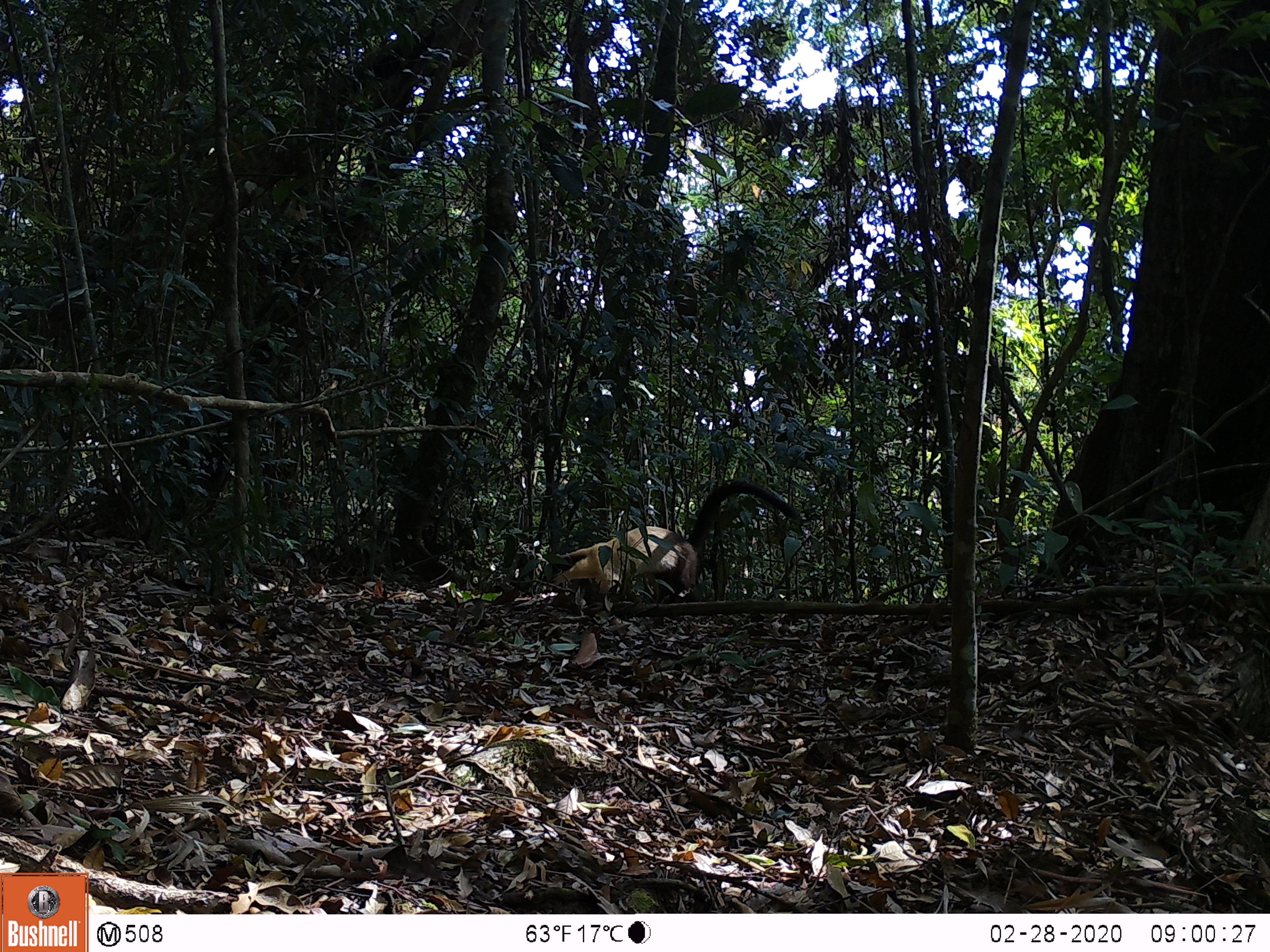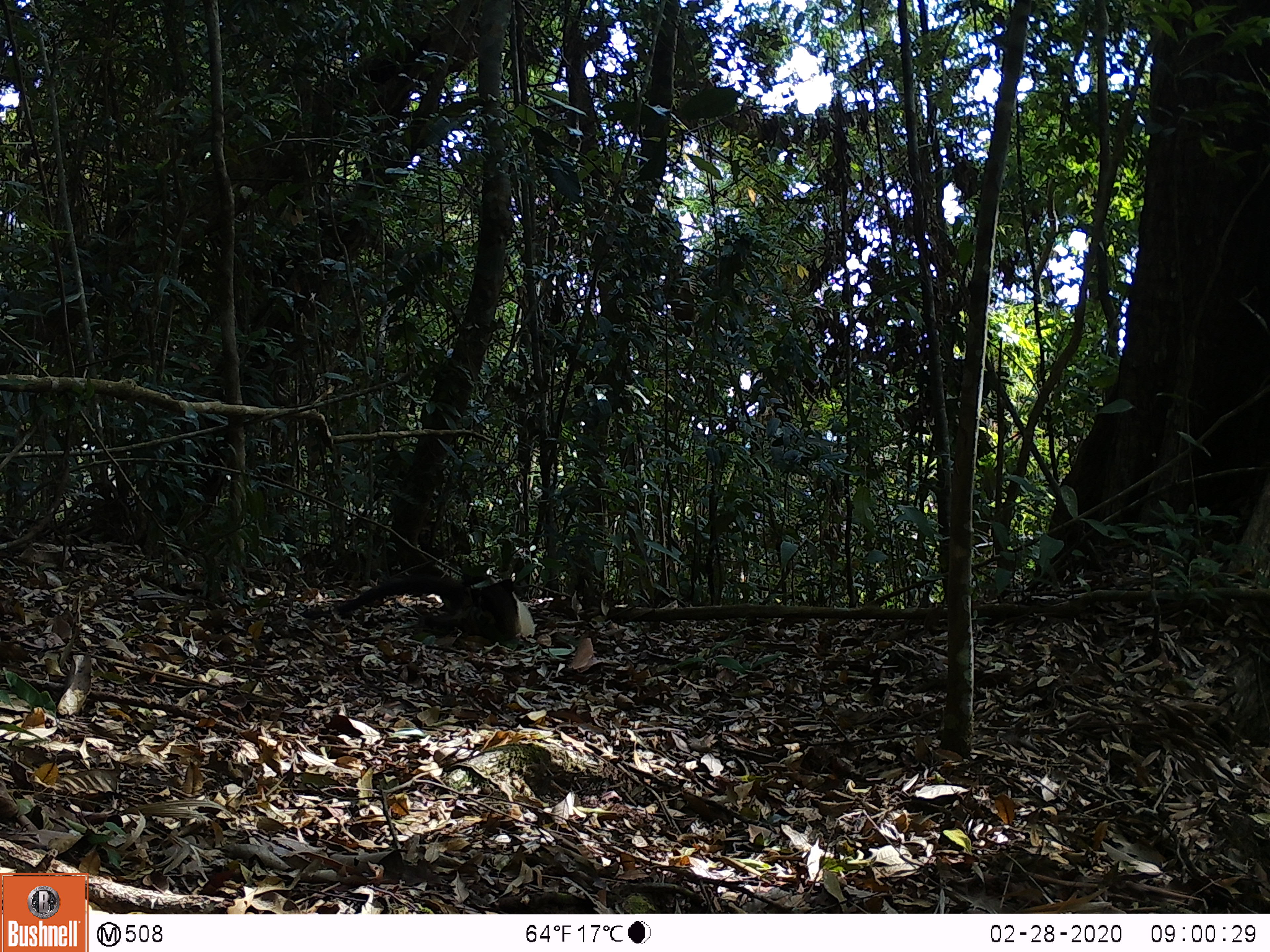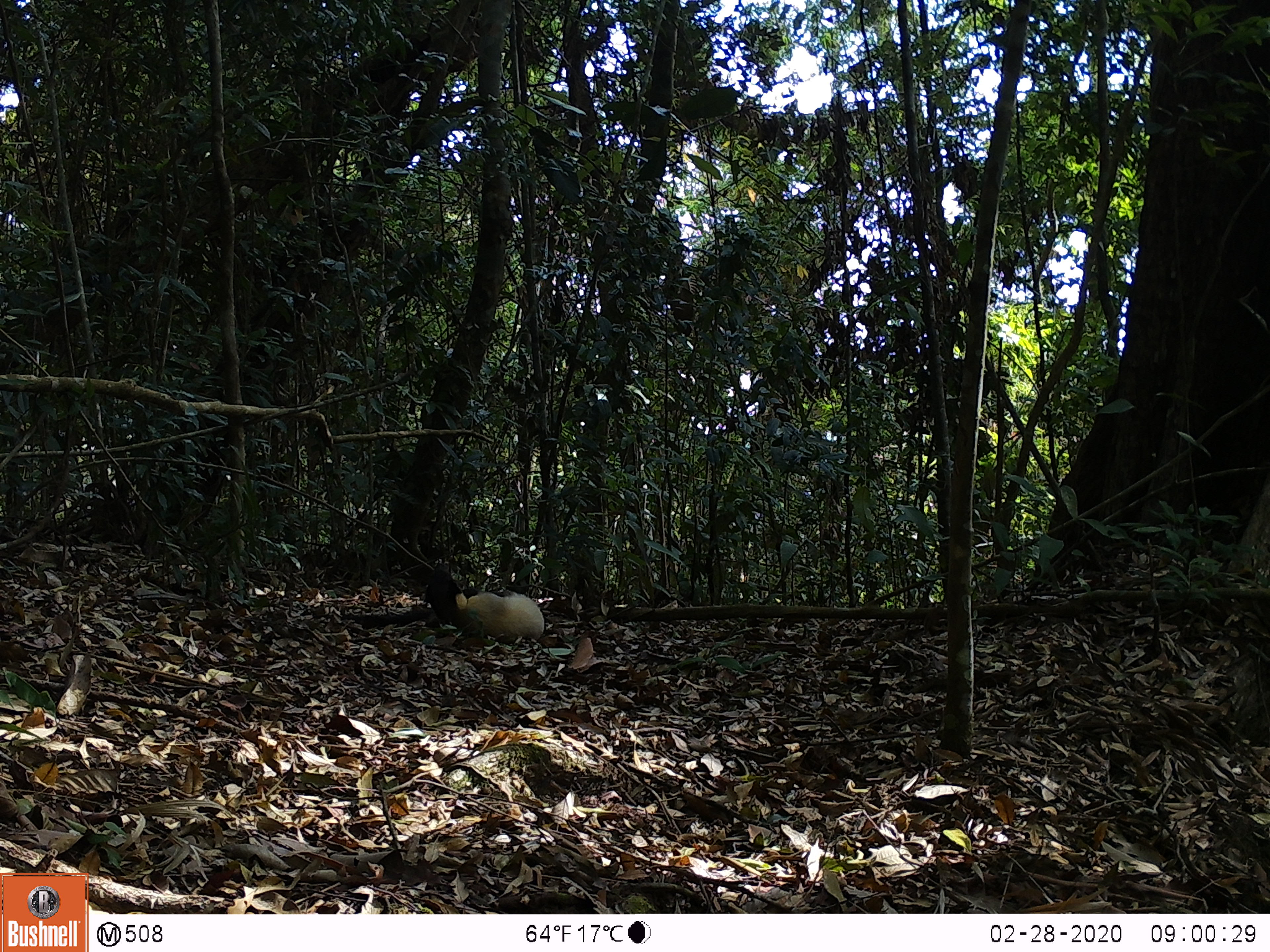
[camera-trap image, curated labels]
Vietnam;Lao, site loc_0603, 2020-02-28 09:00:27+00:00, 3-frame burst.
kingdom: Animalia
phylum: Chordata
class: Mammalia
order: Carnivora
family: Mustelidae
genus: Martes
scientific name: Martes flavigula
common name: yellow-throated marten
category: yellow throated marten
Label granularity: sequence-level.